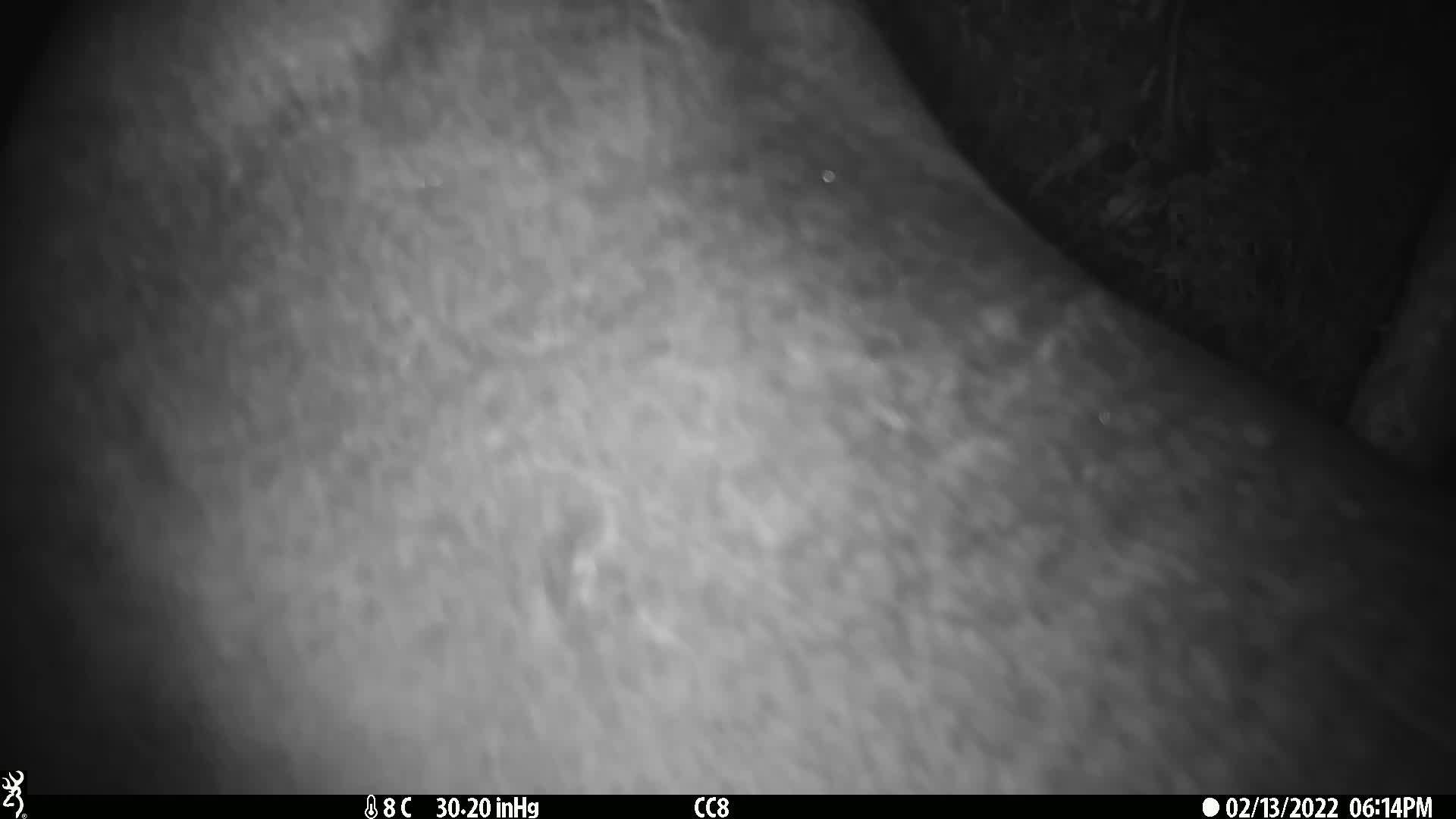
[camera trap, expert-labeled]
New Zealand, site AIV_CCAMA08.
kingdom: Animalia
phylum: Chordata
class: Mammalia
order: Carnivora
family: Otariidae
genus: Phocarctos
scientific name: Phocarctos hookeri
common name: new zealand sea lion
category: sealion